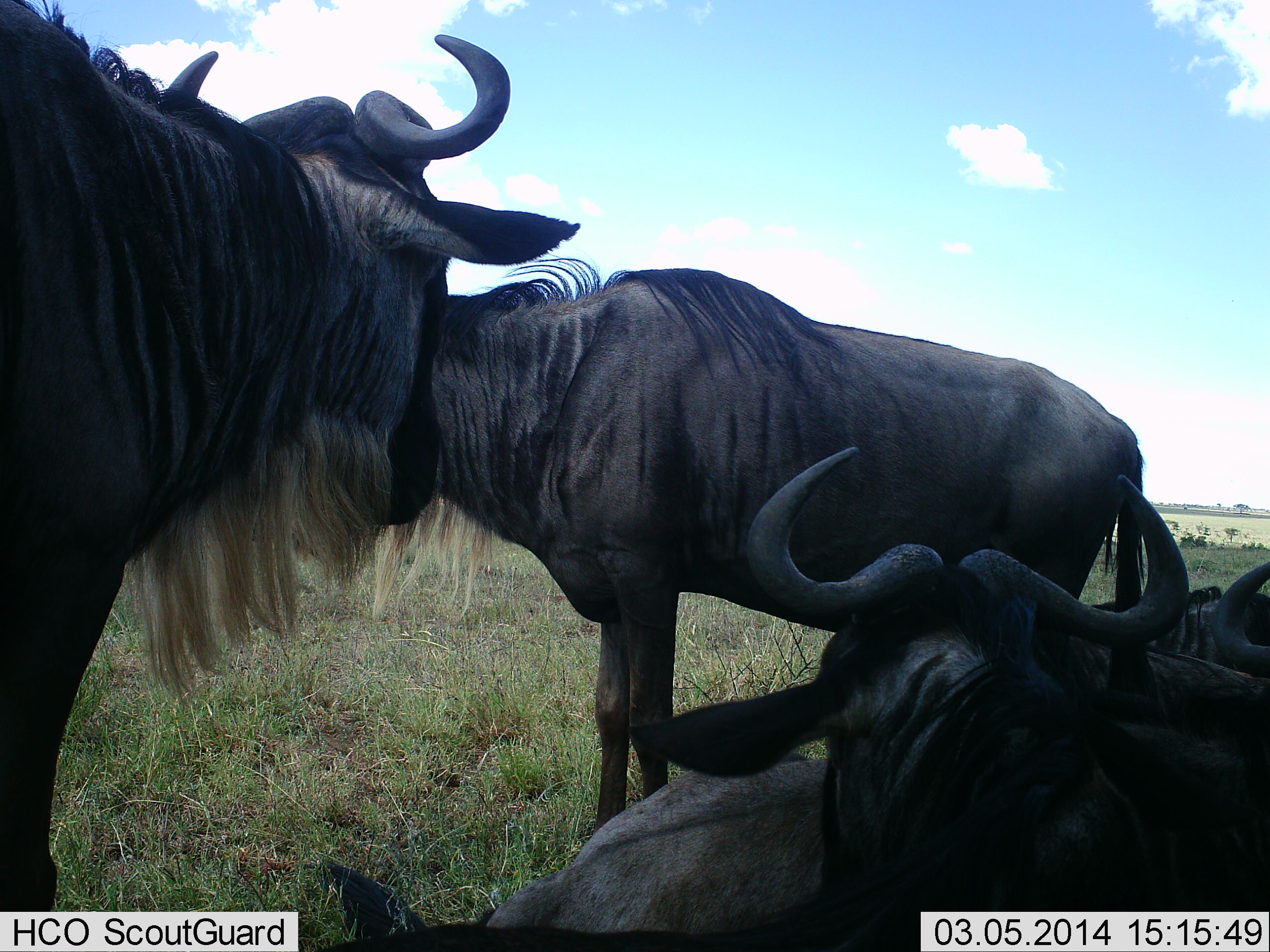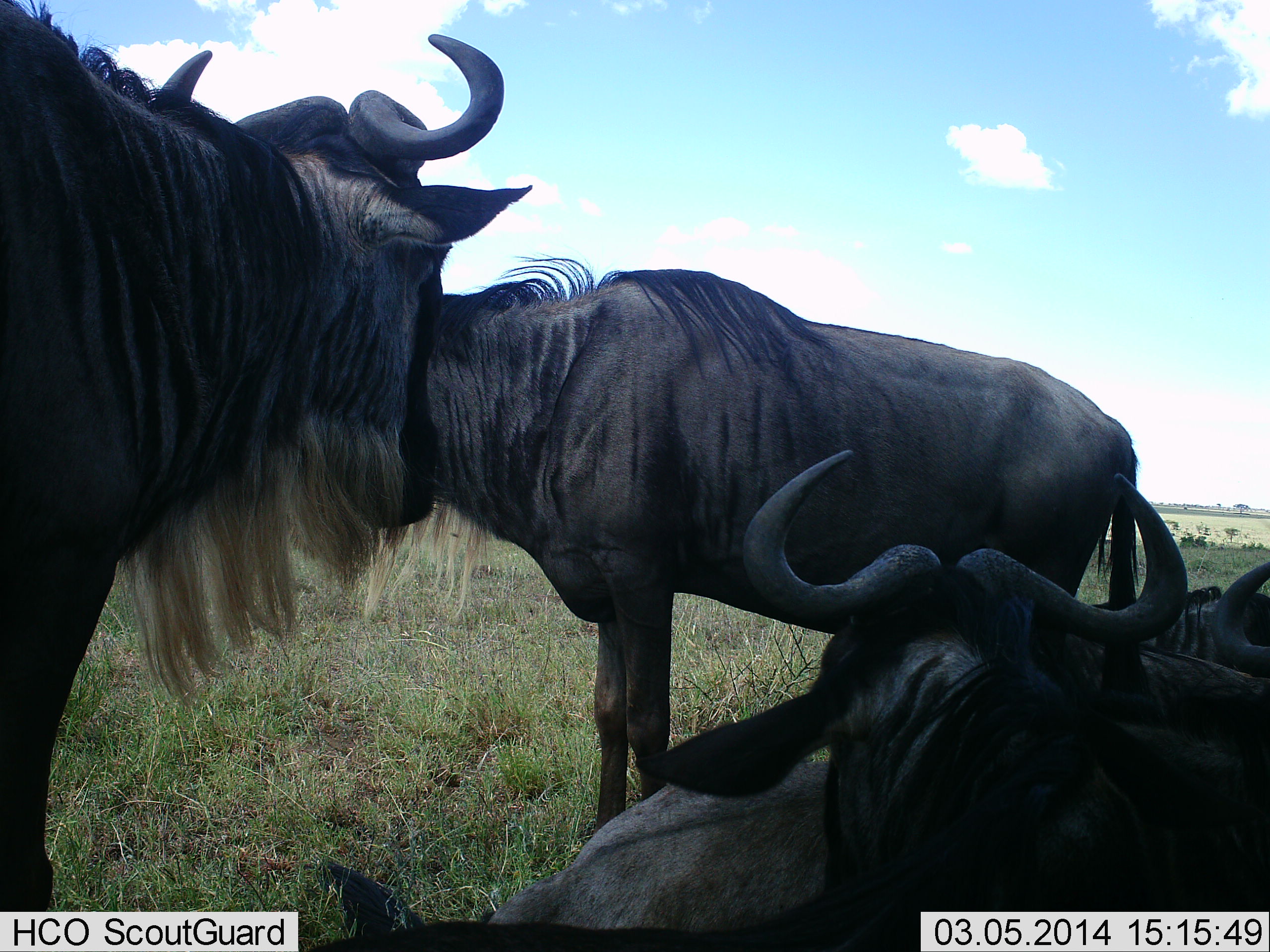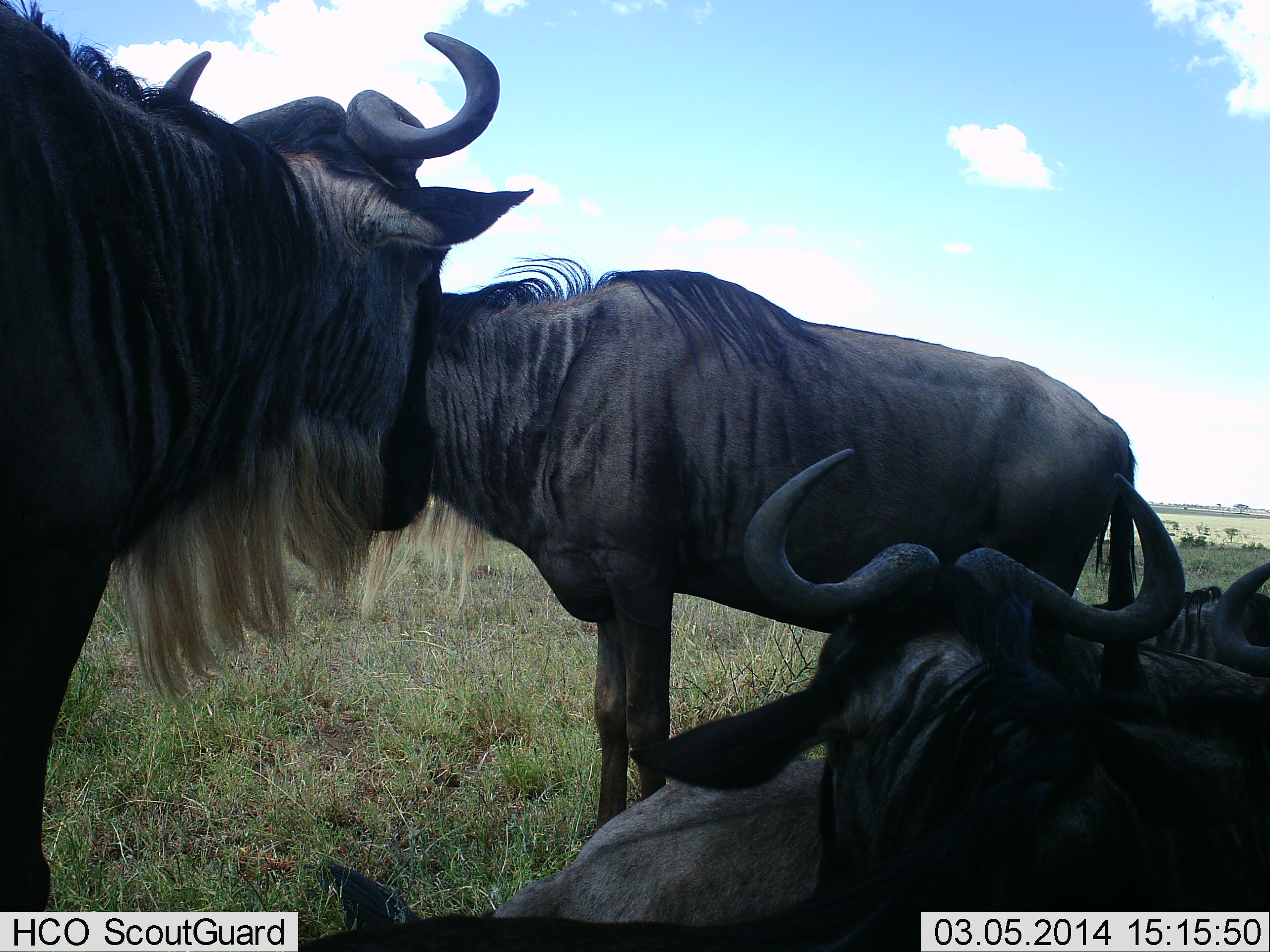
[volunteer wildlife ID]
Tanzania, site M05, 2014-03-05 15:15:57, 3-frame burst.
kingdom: Animalia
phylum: Chordata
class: Mammalia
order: Artiodactyla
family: Bovidae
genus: Connochaetes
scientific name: Connochaetes taurinus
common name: blue wildebeest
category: wildebeest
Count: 4.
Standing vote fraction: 70%.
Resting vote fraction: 100%.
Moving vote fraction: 0%.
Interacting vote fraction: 10%.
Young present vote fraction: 0%.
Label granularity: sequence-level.